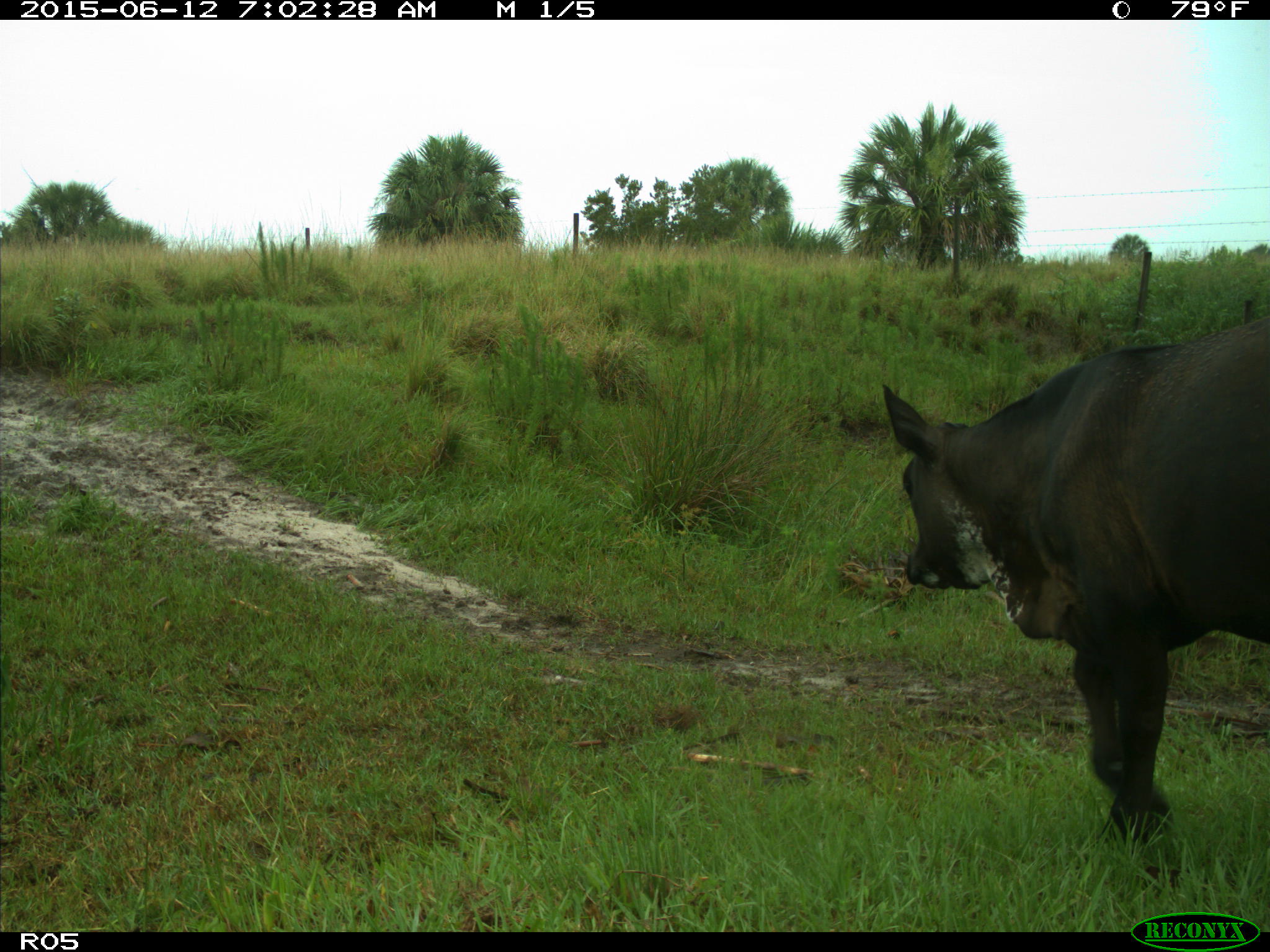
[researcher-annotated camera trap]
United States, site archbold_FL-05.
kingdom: Animalia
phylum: Chordata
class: Mammalia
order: Artiodactyla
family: Bovidae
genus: Bos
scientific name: Bos taurus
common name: domestic cow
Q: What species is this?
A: Bos taurus (domestic cow).